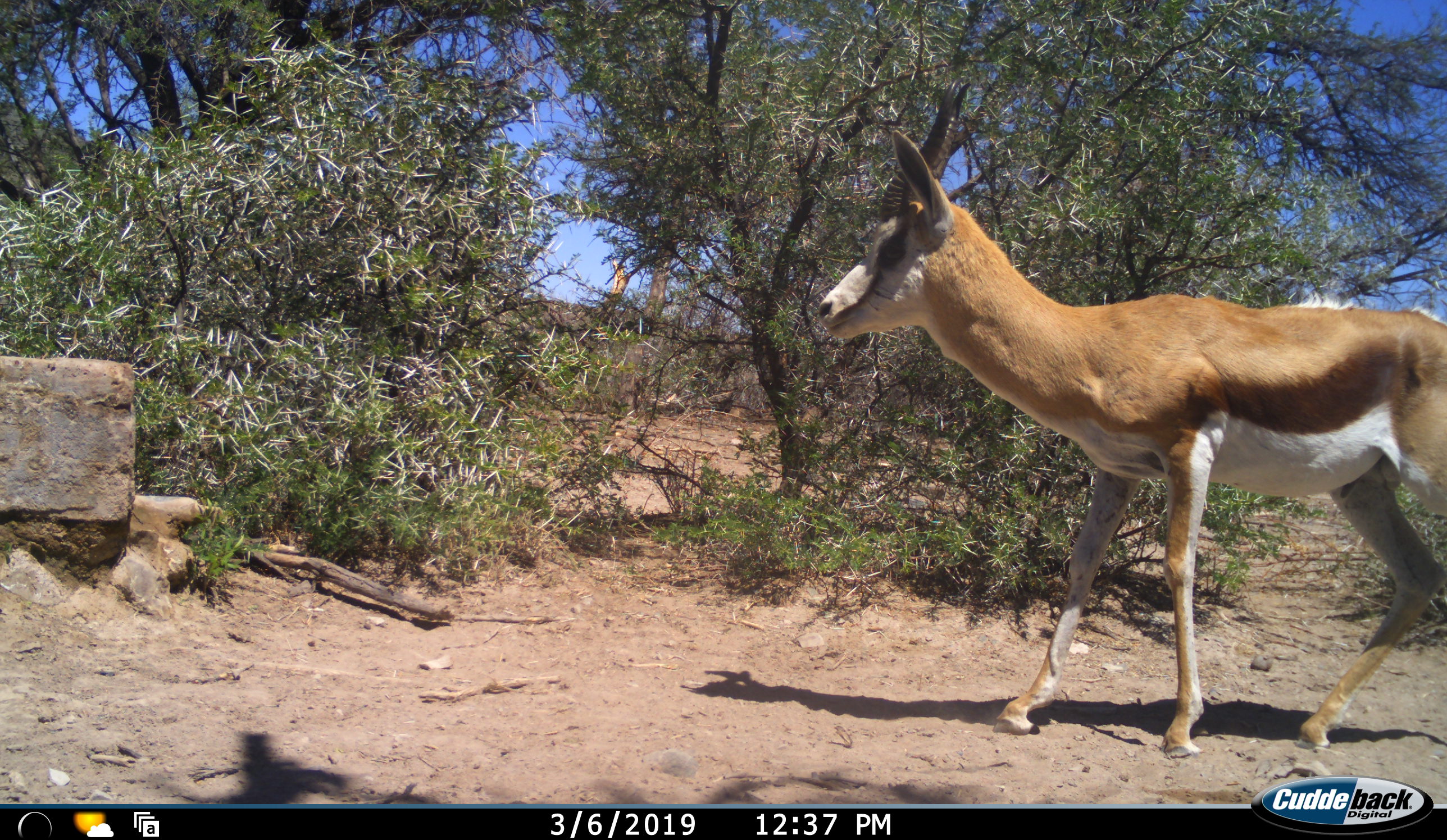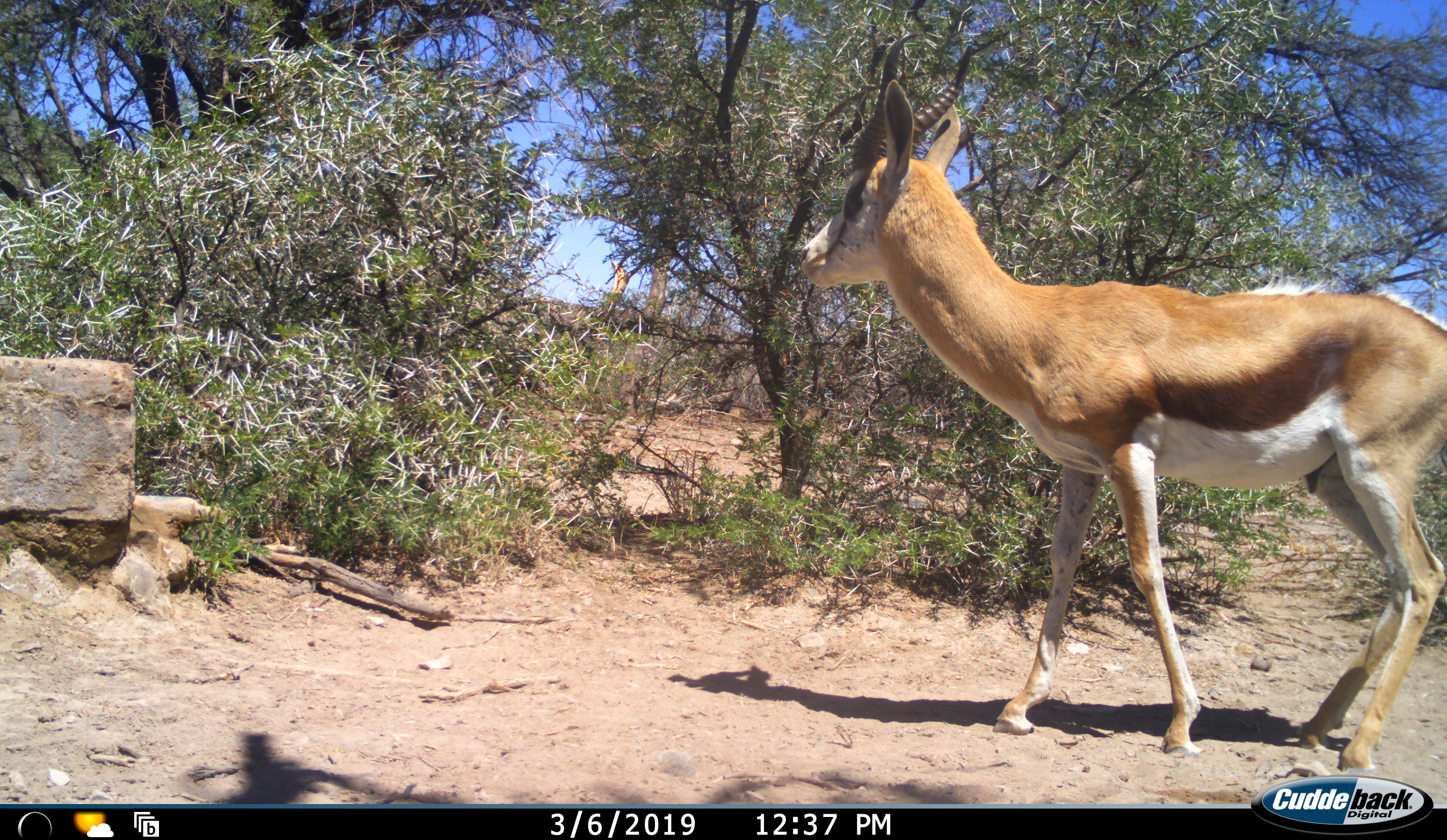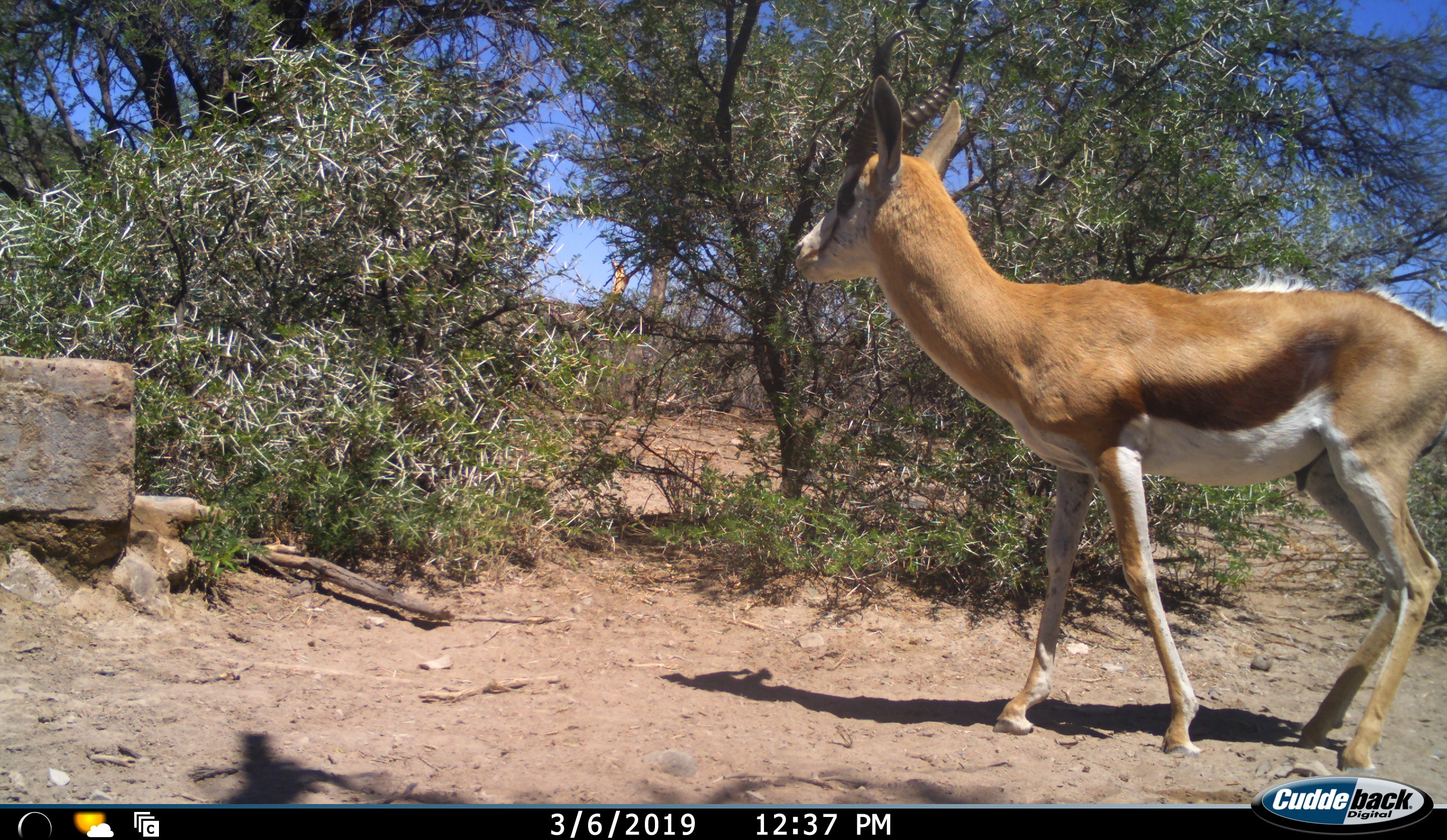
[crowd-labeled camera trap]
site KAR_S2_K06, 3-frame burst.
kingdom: Animalia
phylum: Chordata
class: Mammalia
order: Artiodactyla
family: Bovidae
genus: Antidorcas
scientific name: Antidorcas marsupialis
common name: springbok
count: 1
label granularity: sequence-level